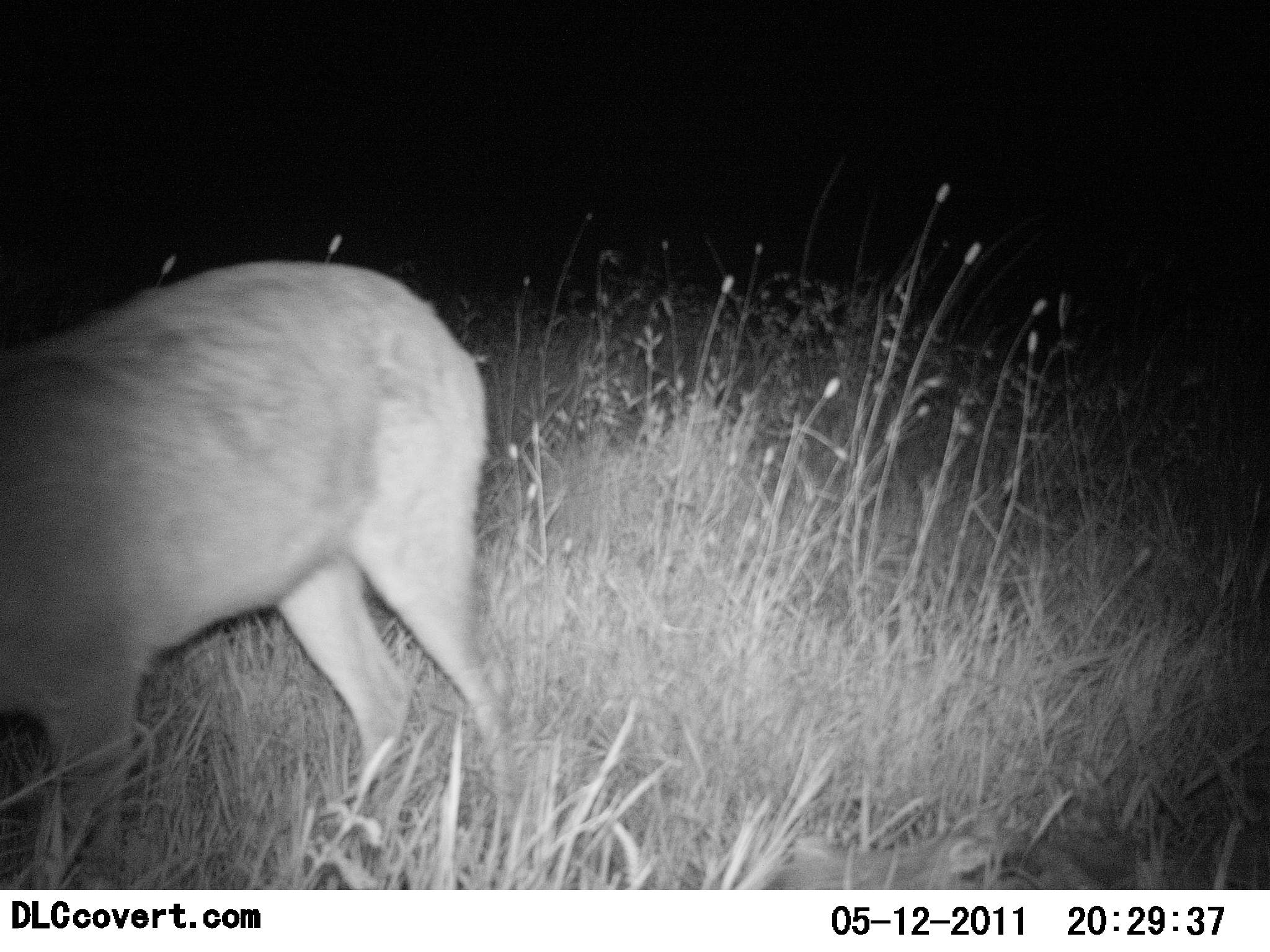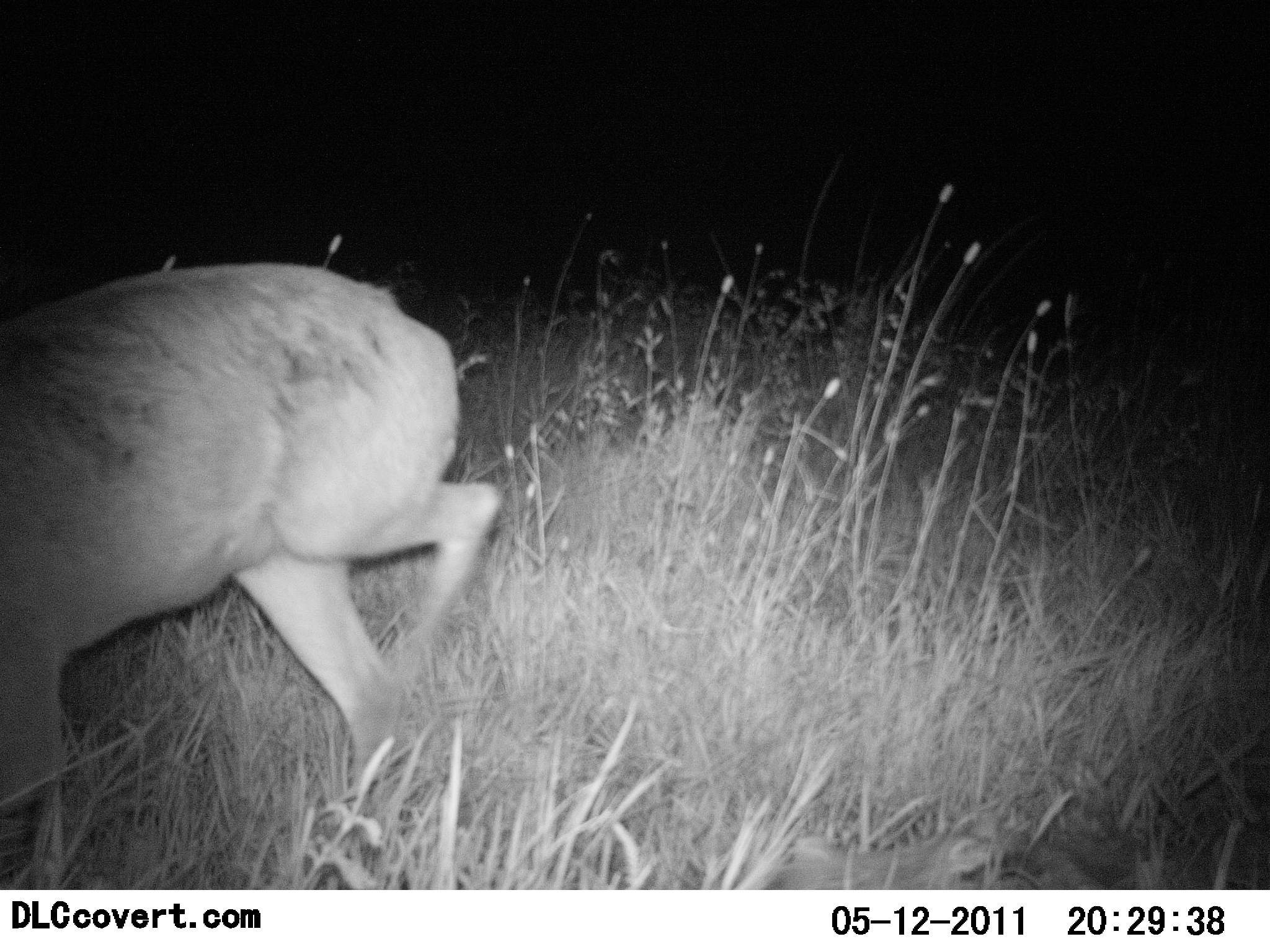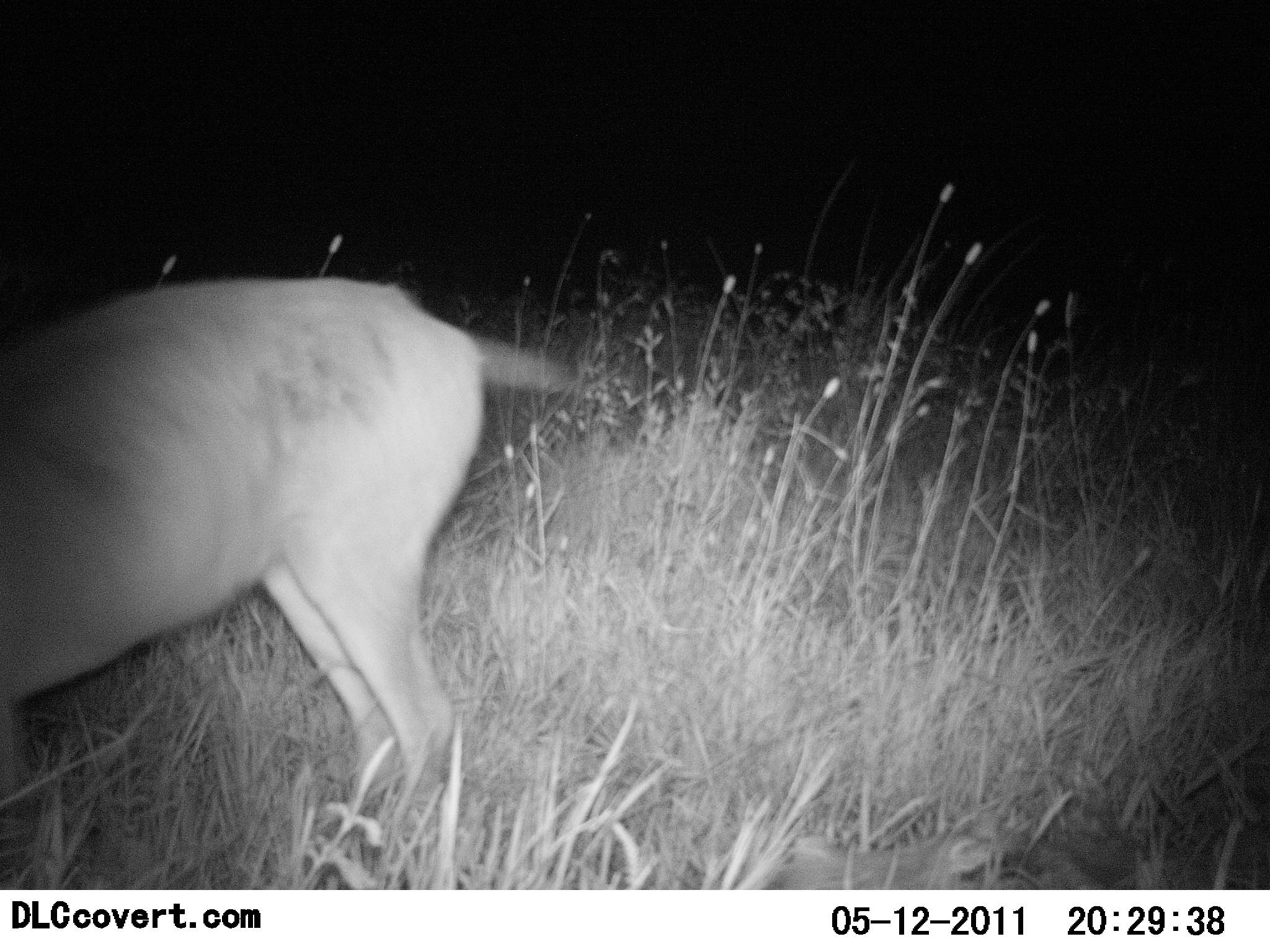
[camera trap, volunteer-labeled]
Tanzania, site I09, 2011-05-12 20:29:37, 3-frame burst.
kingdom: Animalia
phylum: Chordata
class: Mammalia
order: Artiodactyla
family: Bovidae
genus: Madoqua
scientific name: Madoqua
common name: dikdik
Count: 1.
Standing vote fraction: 80%.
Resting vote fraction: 0%.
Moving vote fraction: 40%.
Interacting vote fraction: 0%.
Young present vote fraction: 0%.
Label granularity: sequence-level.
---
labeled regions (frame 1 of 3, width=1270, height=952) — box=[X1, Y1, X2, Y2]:
animal: box=[0, 260, 520, 889]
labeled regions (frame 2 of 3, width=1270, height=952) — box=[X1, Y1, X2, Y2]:
animal: box=[0, 265, 506, 891]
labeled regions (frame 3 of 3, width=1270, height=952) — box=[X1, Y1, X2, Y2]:
animal: box=[0, 279, 578, 889]